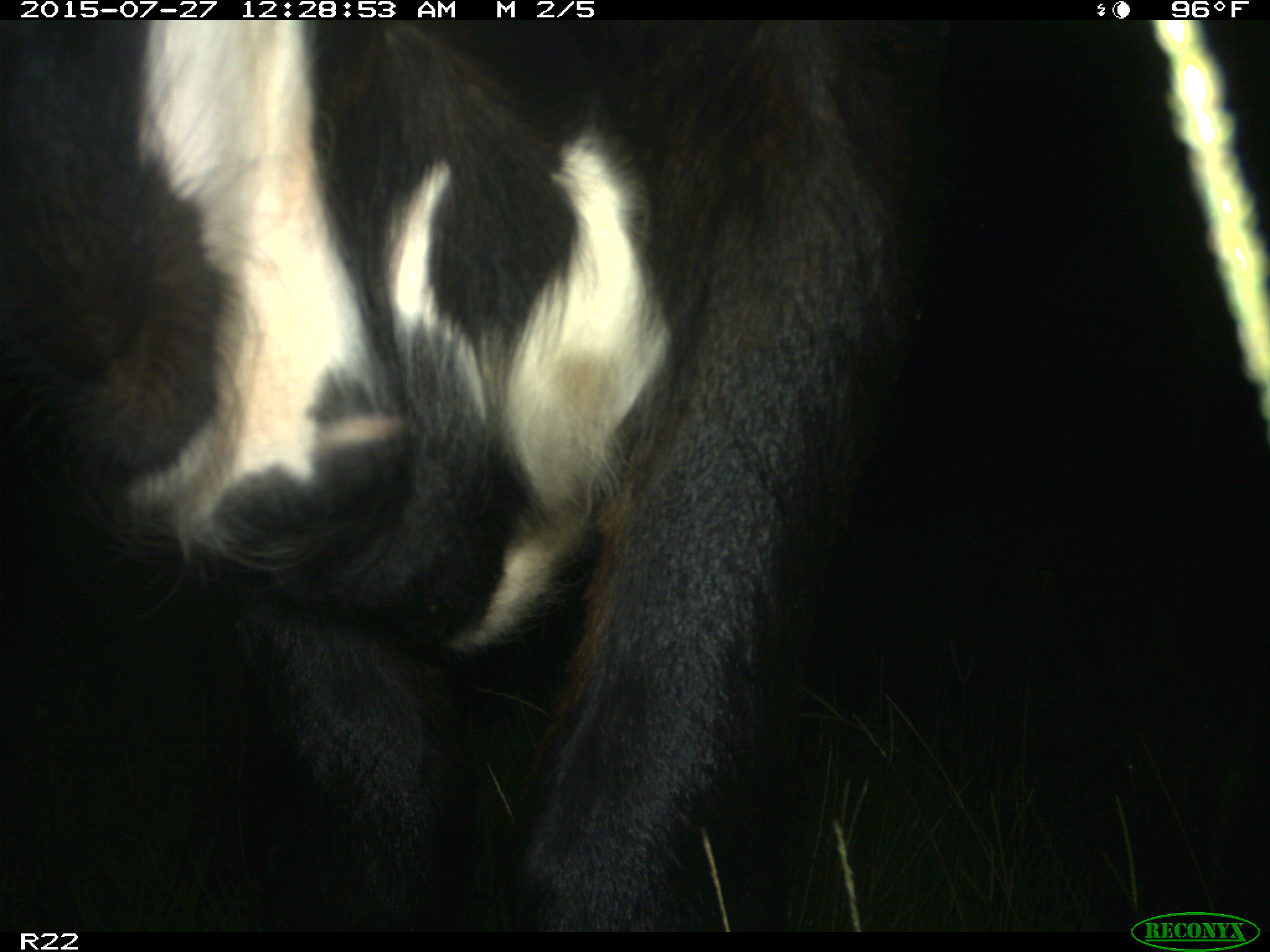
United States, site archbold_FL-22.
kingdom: Animalia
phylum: Chordata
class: Mammalia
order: Artiodactyla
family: Bovidae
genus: Bos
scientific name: Bos taurus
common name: domestic cow